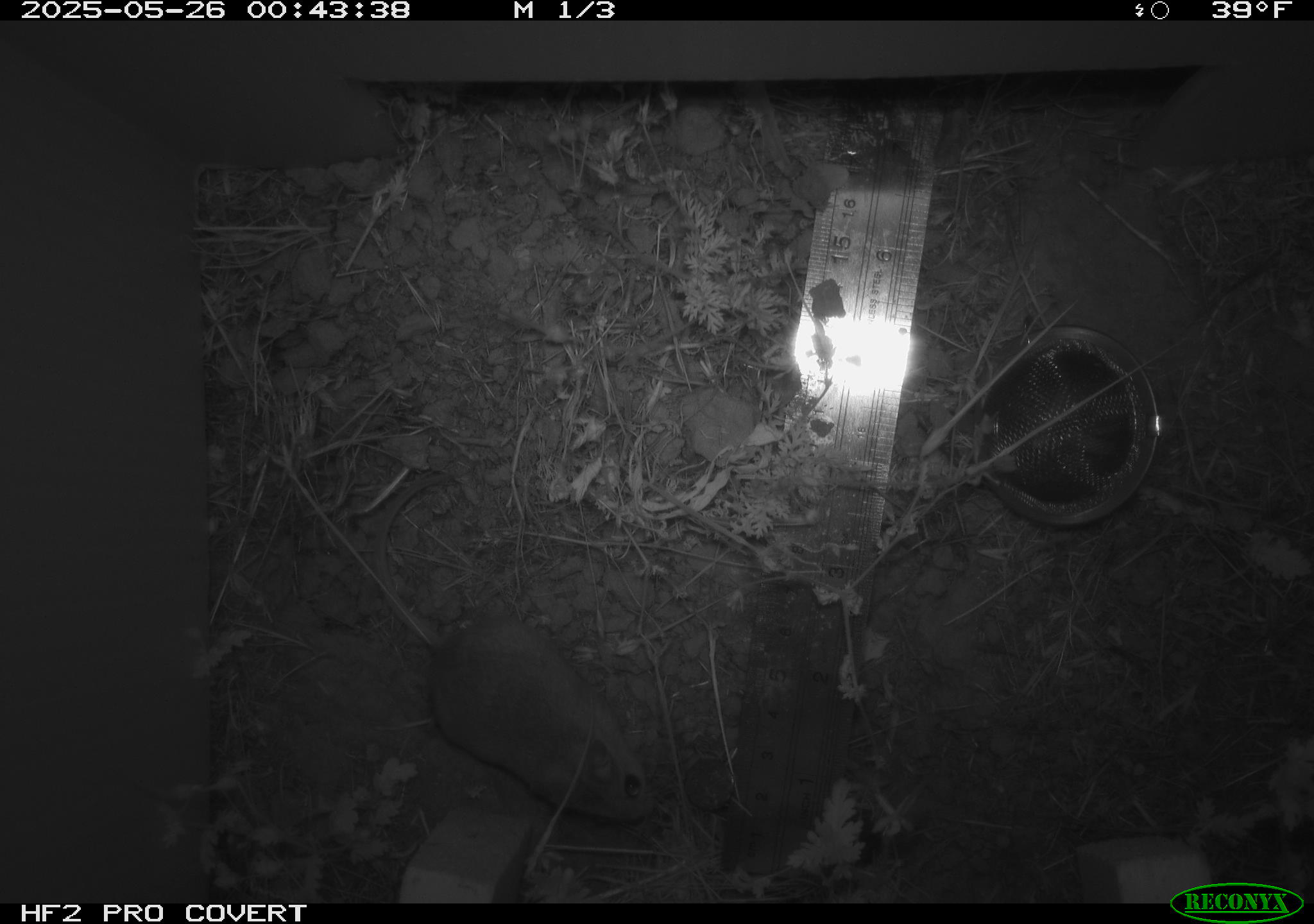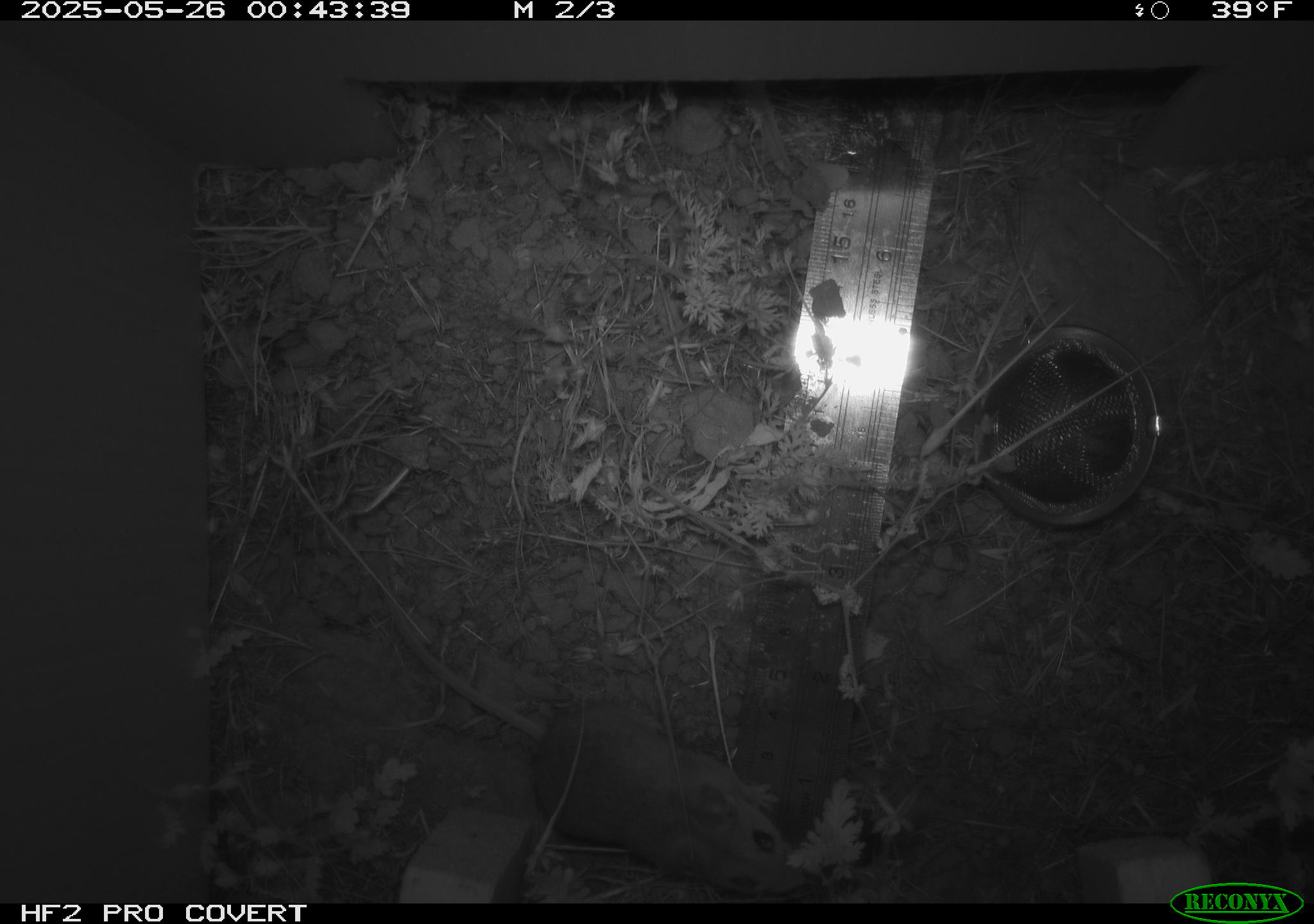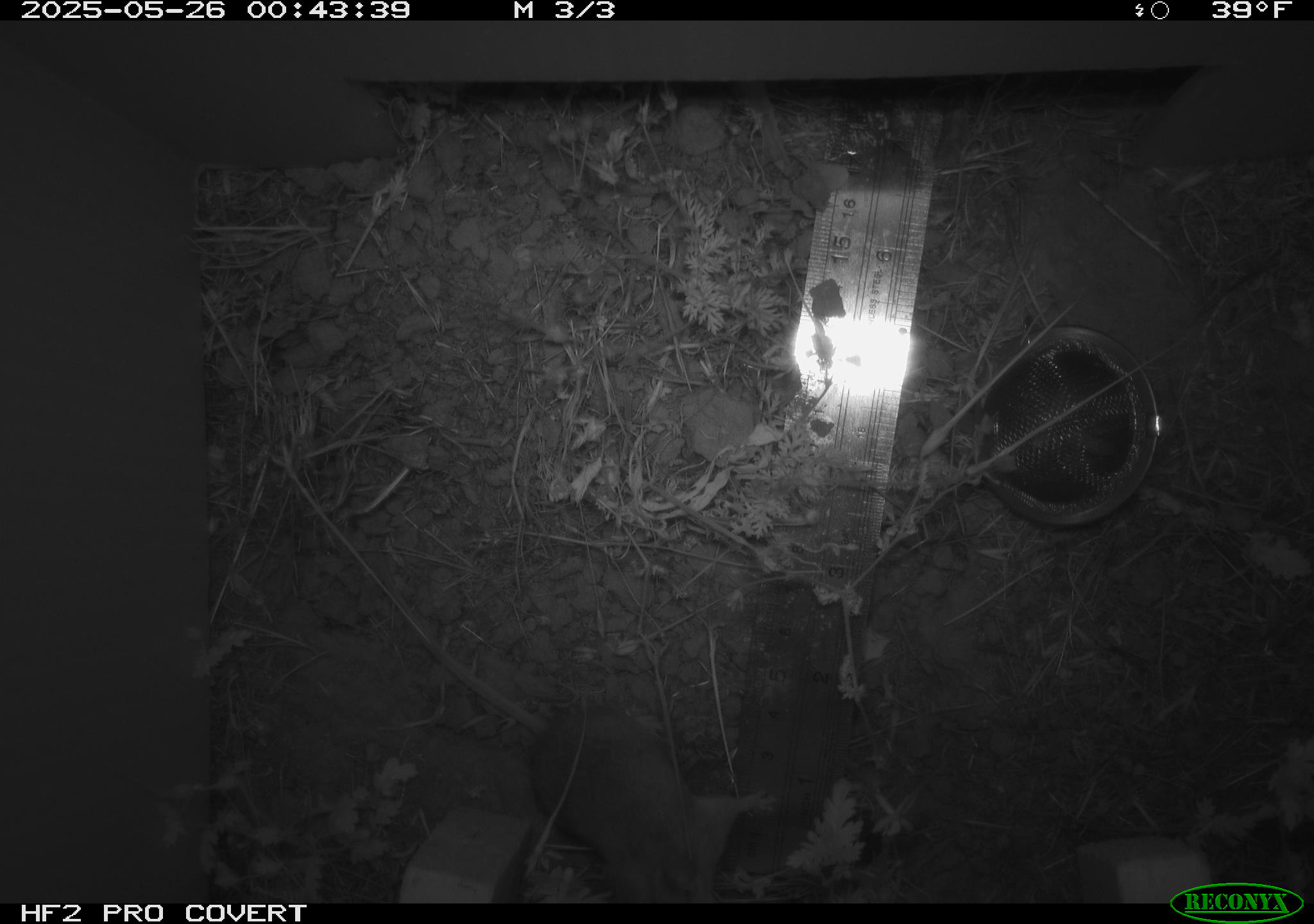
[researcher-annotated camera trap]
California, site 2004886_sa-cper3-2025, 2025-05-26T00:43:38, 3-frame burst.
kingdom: Animalia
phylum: Chordata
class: Mammalia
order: Rodentia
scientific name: Rodentia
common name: rodent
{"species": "rodent (Rodentia)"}